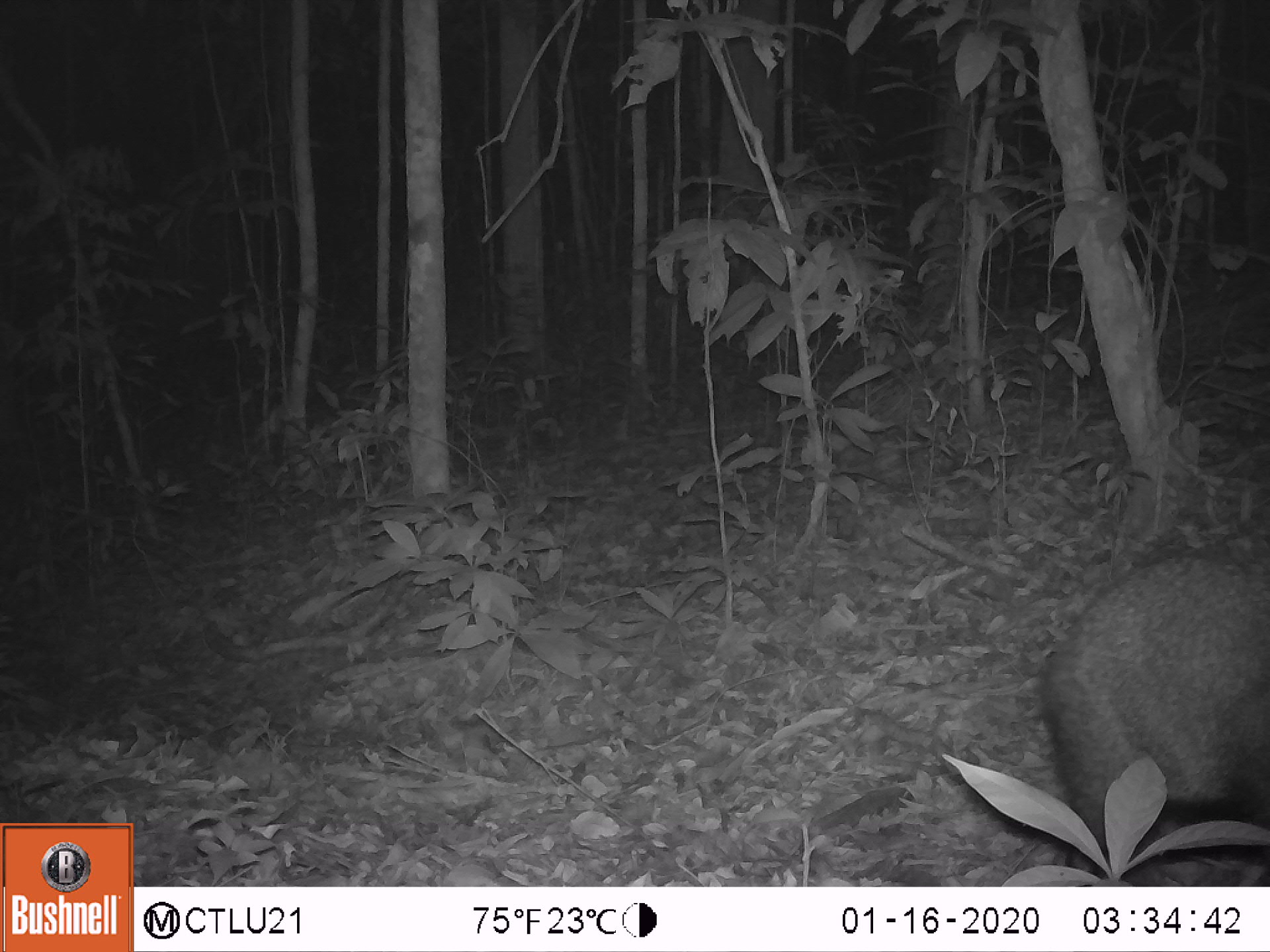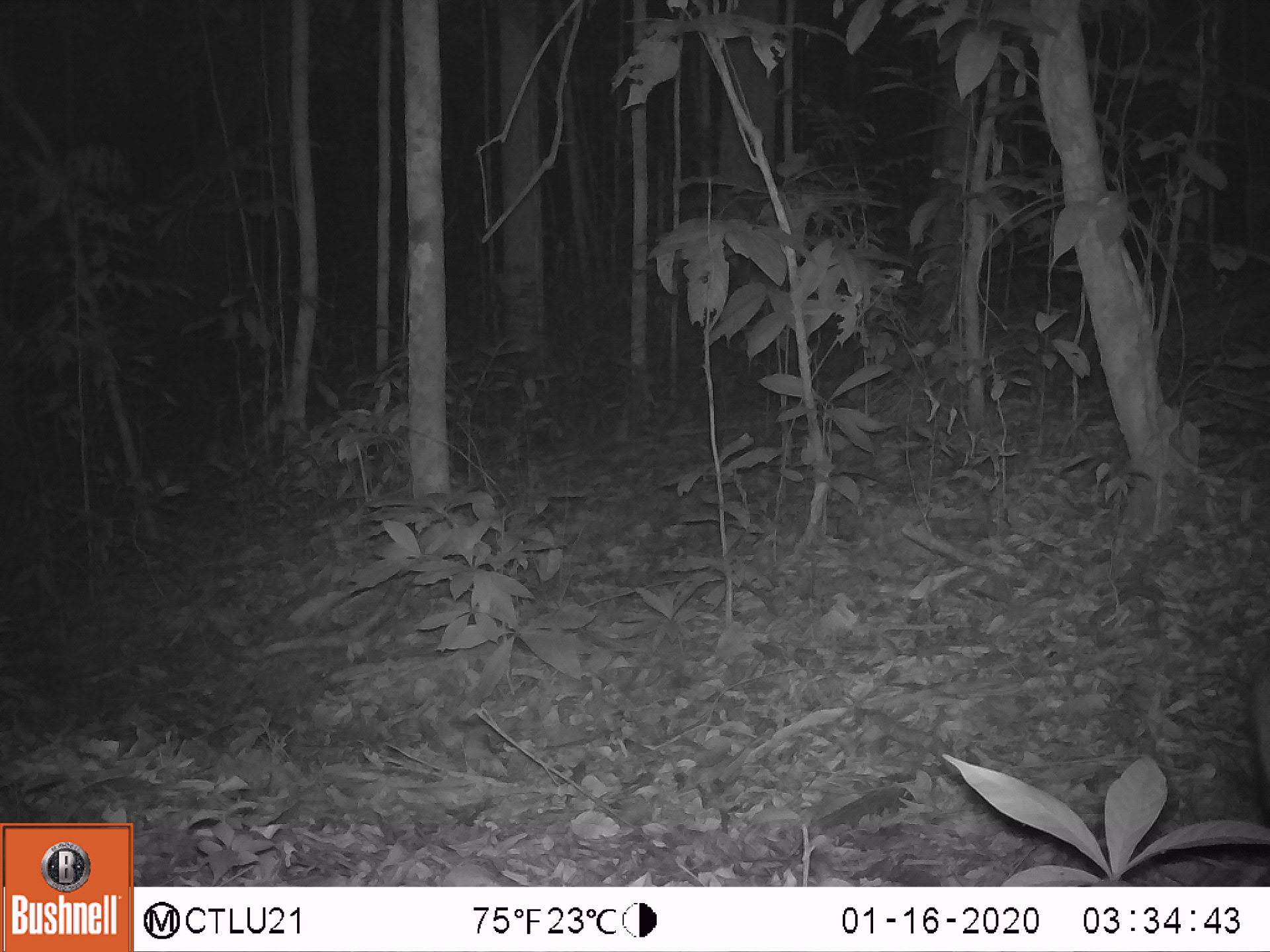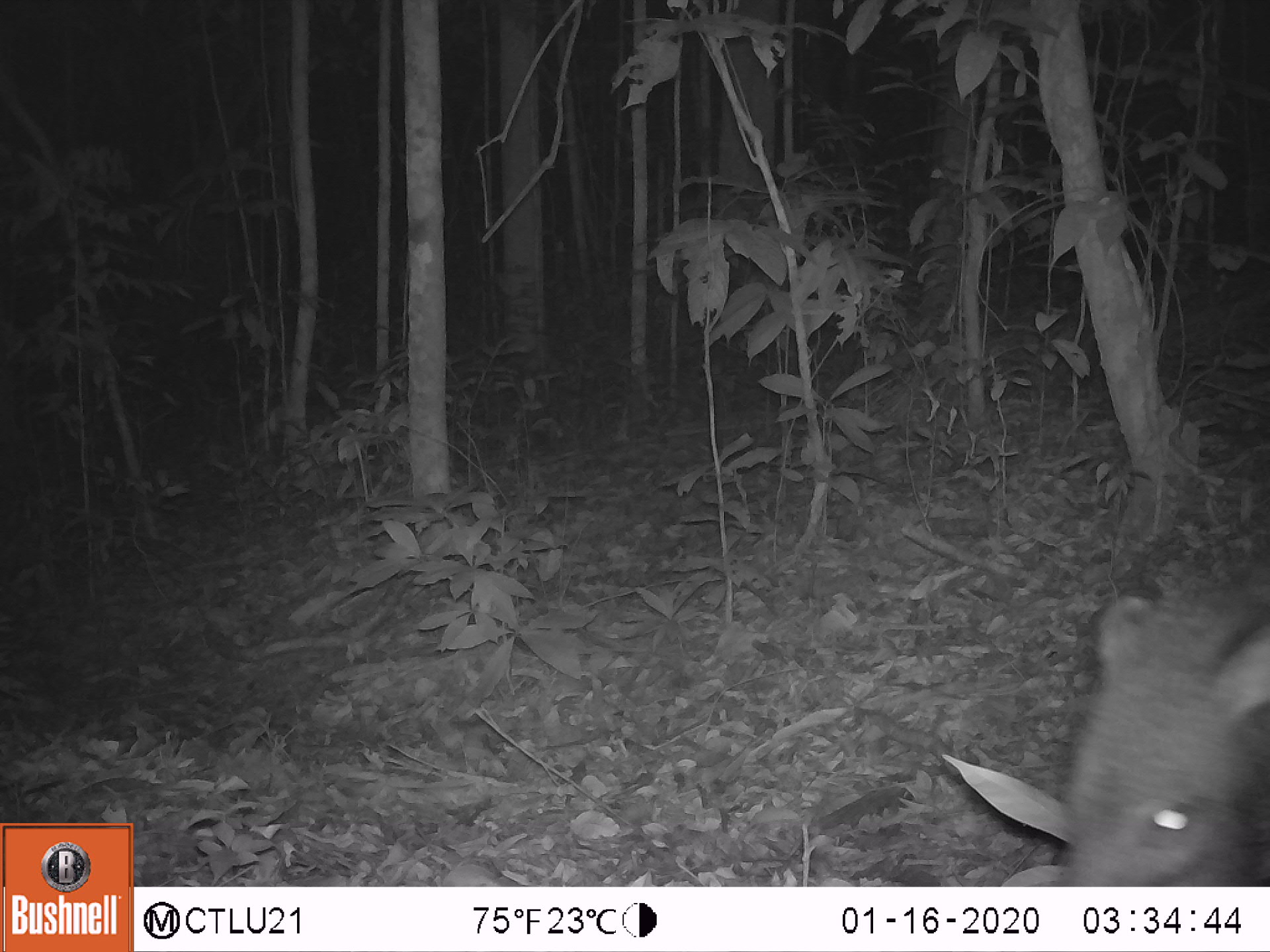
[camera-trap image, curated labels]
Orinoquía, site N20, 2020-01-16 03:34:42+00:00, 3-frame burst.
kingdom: Animalia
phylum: Chordata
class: Mammalia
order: Artiodactyla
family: Tayassuidae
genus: Pecari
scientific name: Pecari tajacu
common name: collared peccary